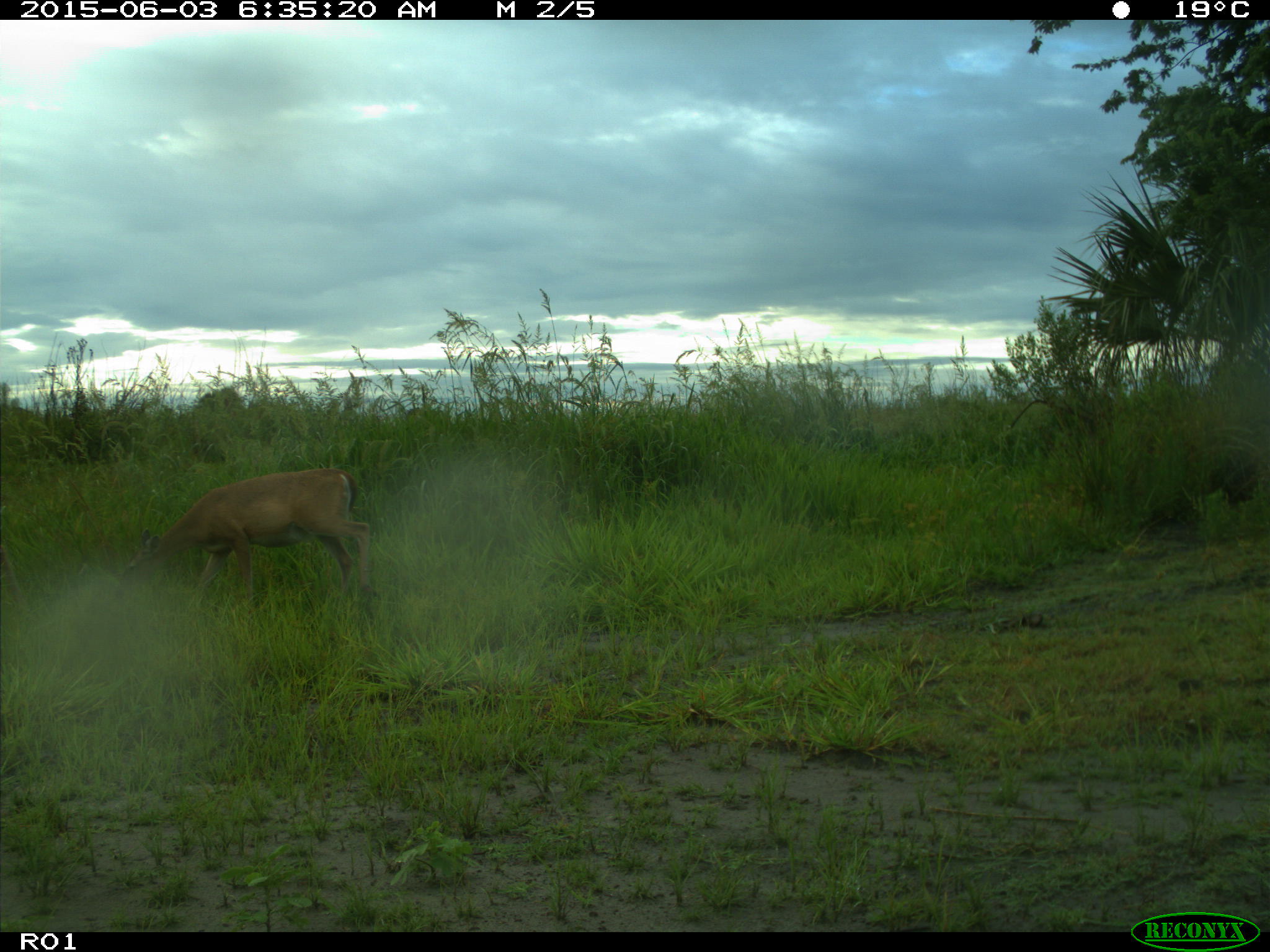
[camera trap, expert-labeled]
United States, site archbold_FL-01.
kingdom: Animalia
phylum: Chordata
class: Mammalia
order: Artiodactyla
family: Cervidae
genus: Odocoileus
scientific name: Odocoileus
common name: deer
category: unidentified deer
Unidentified deer (deer) (Odocoileus).